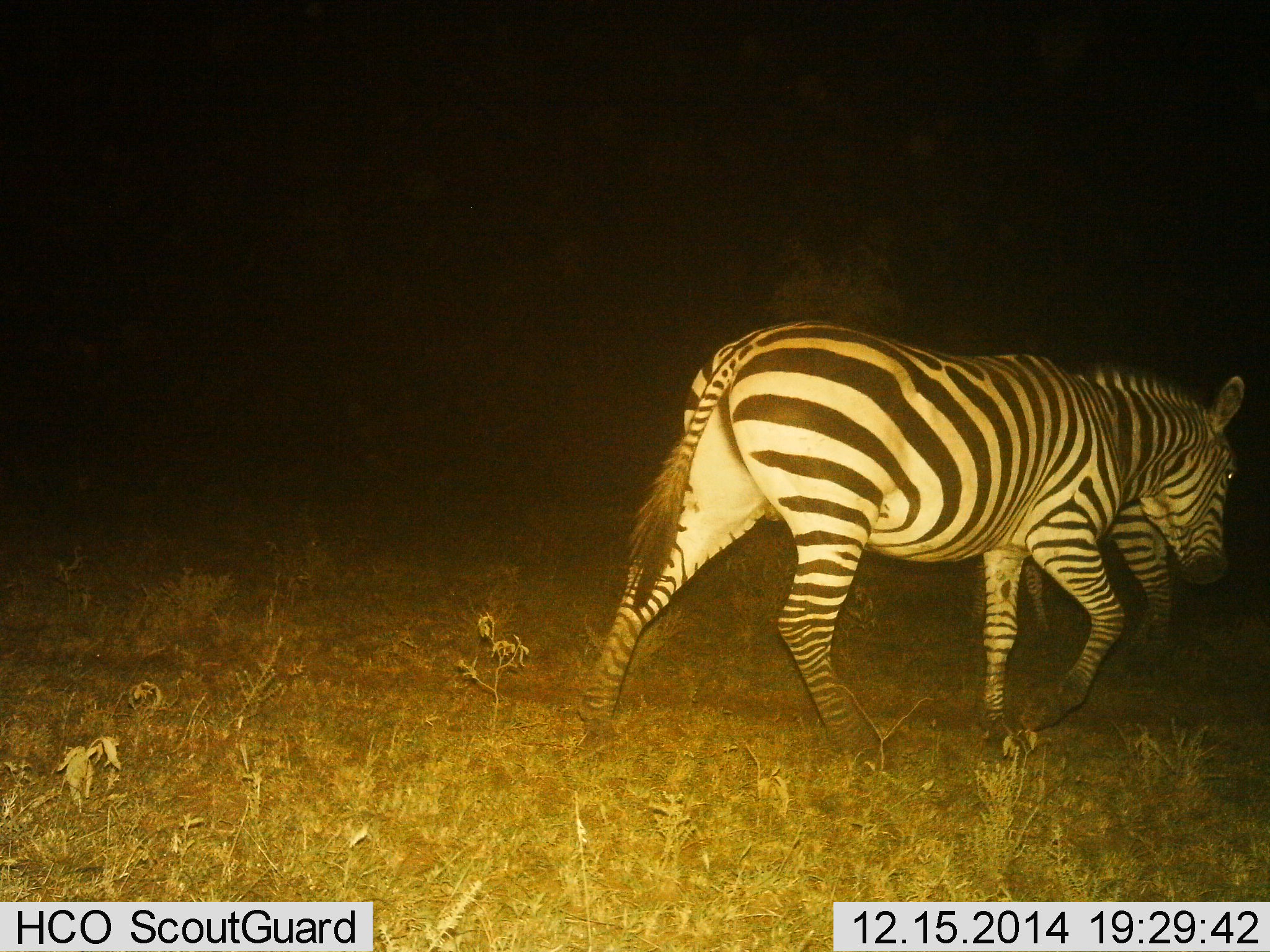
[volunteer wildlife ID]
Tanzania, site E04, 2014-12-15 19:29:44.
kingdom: Animalia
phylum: Chordata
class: Mammalia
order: Perissodactyla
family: Equidae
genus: Equus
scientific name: Equus quagga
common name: plains zebra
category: zebra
Zebra (plains zebra) (Equus quagga), count 2. Behavior (volunteer vote fractions): standing 40%, resting 0%, moving 90%, interacting 0%. Young present (vote fraction): 0%. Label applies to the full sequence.